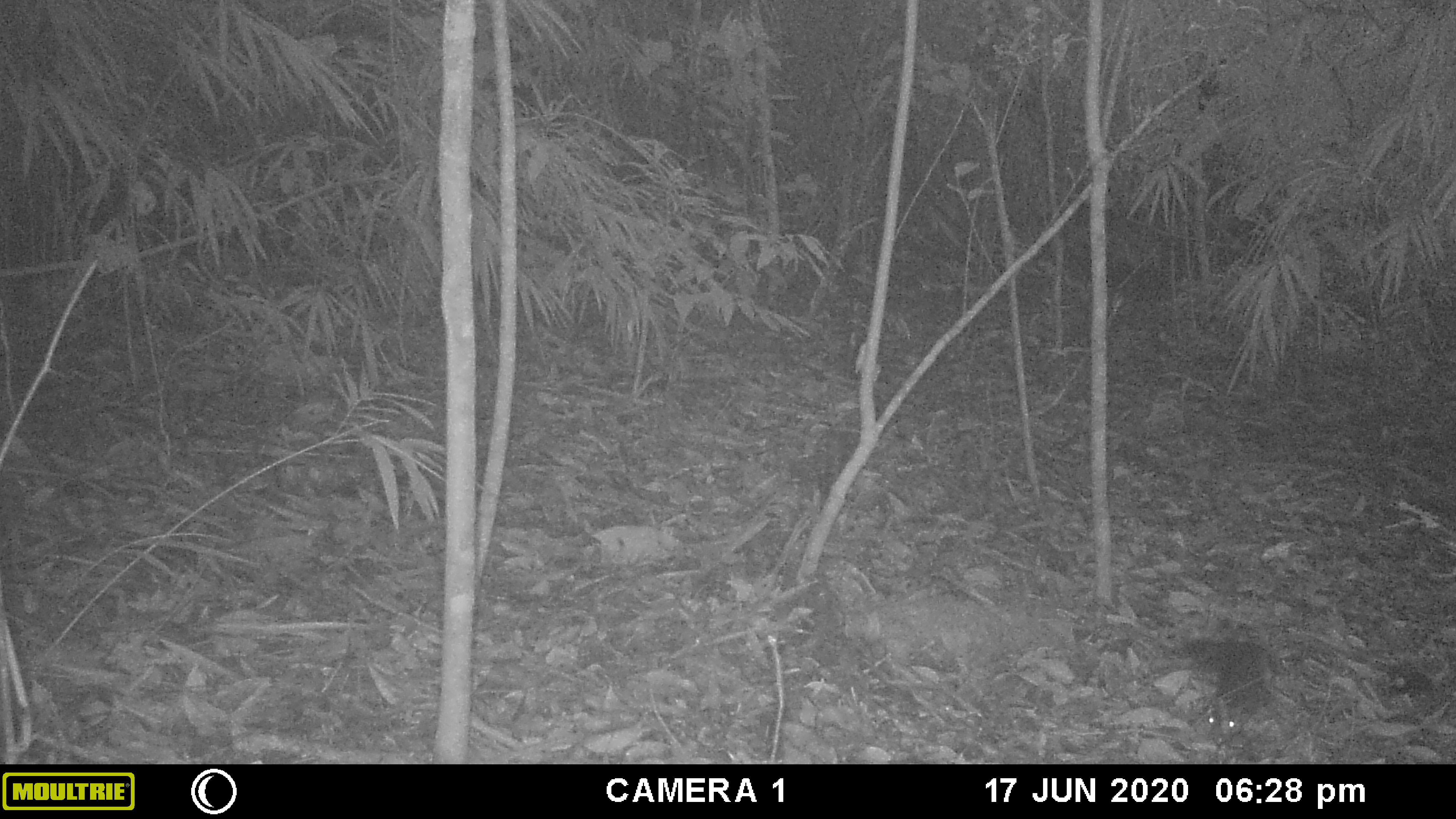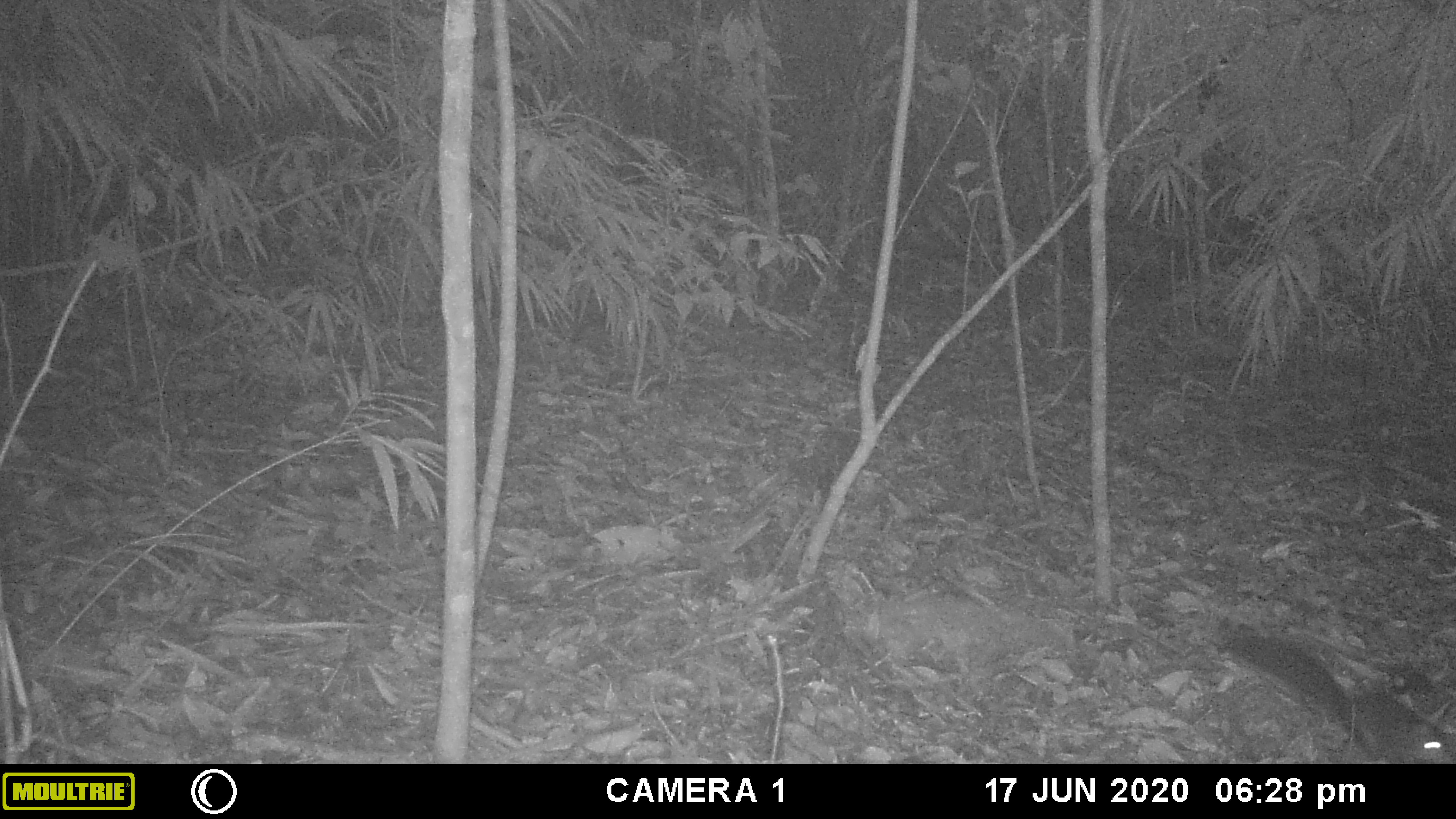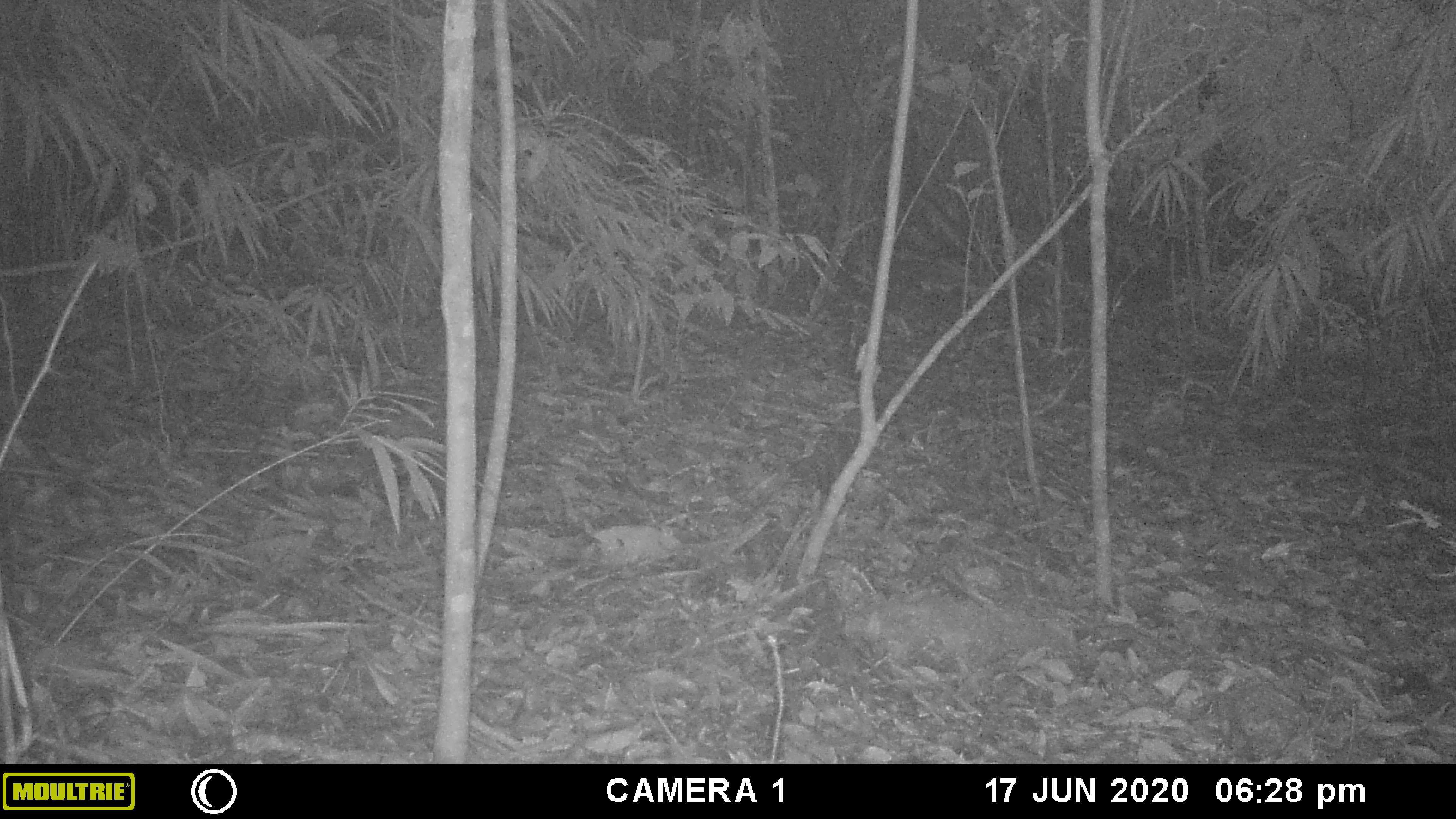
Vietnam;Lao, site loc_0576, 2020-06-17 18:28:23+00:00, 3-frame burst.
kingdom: Animalia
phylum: Chordata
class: Mammalia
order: Rodentia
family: Sciuridae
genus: Sciurus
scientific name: Sciurus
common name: squirrel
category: unidentified squirrel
Unidentified squirrel (squirrel) (Sciurus). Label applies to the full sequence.